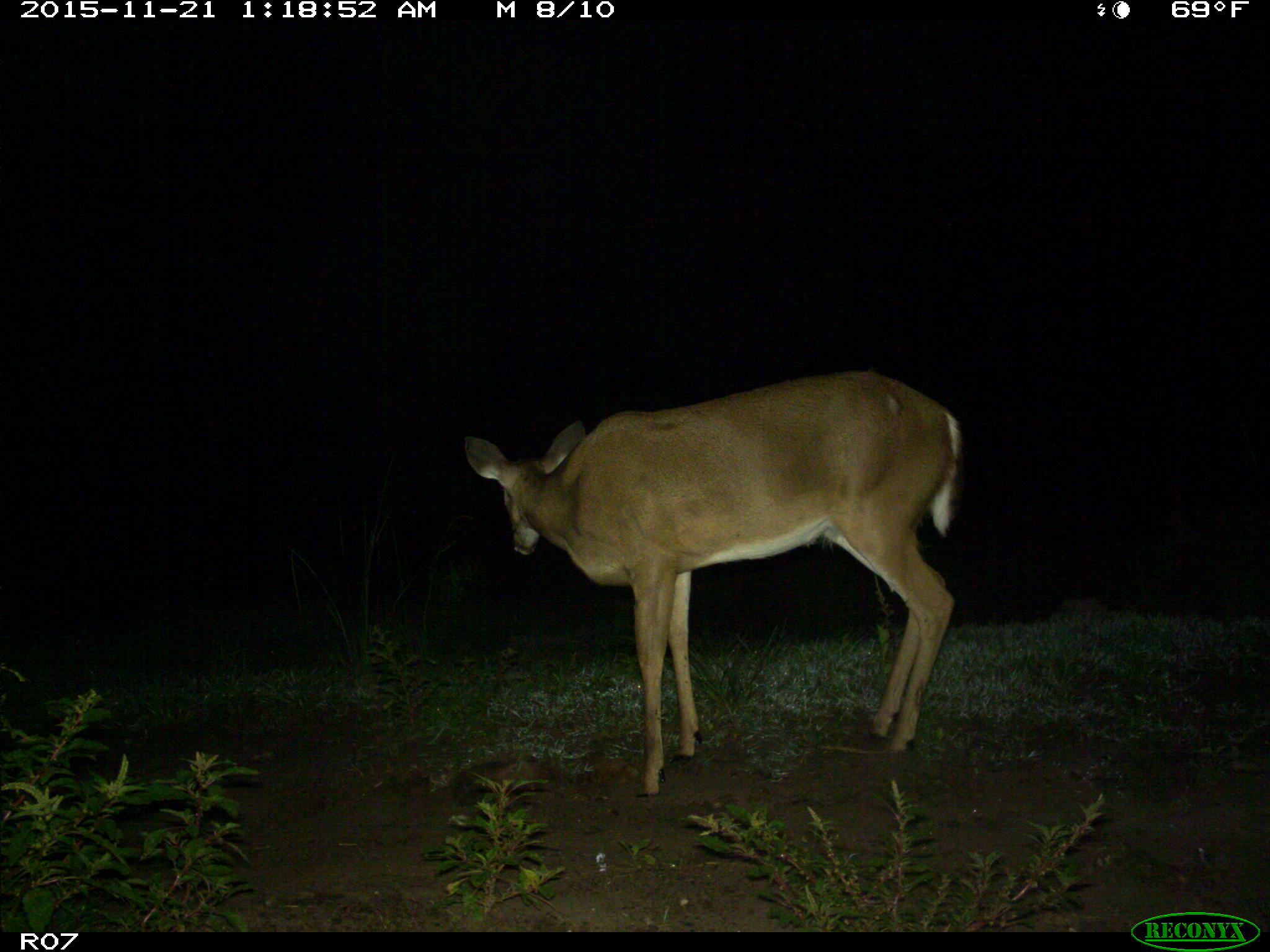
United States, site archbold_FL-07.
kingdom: Animalia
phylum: Chordata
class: Mammalia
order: Artiodactyla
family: Cervidae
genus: Odocoileus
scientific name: Odocoileus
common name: deer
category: unidentified deer